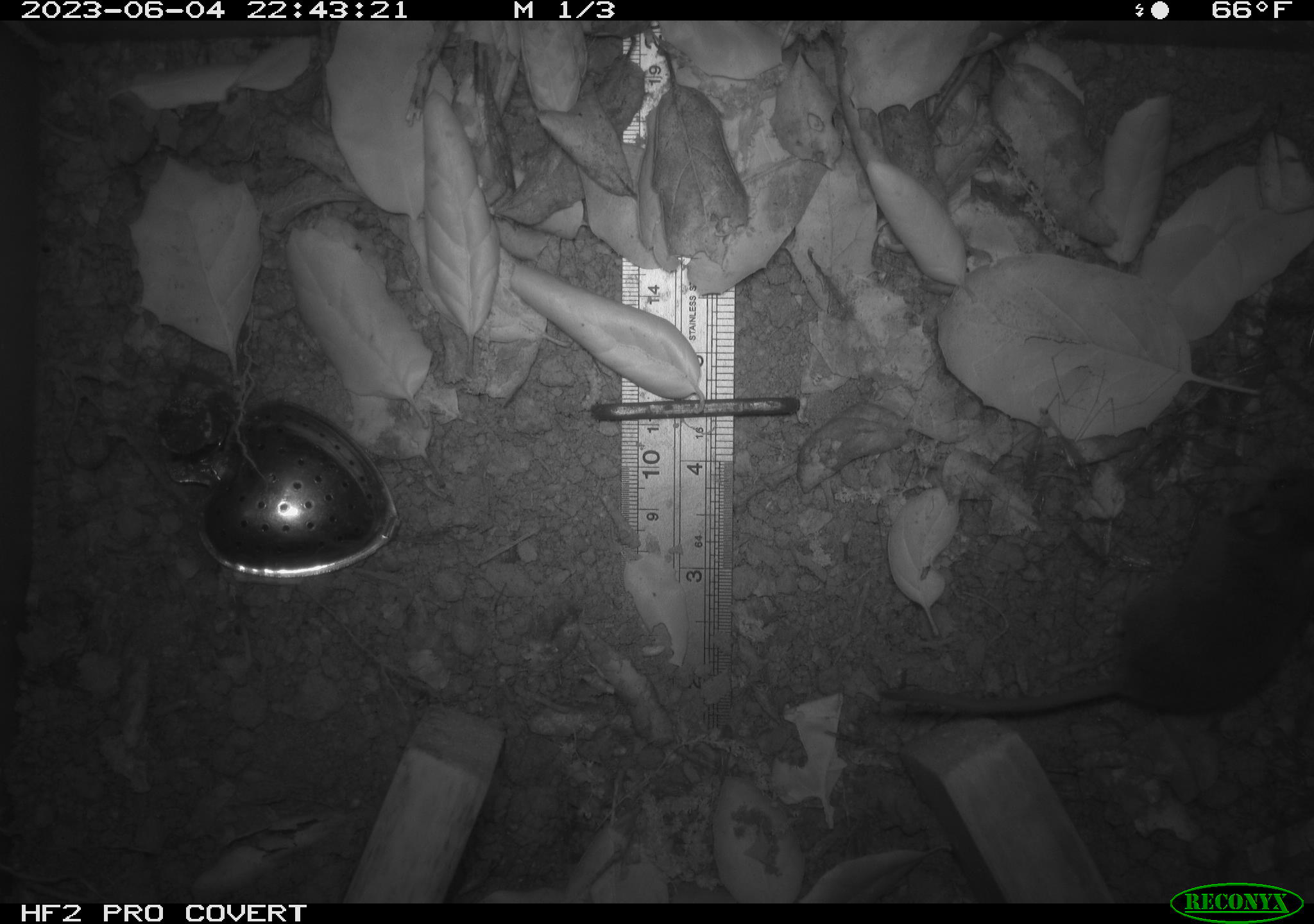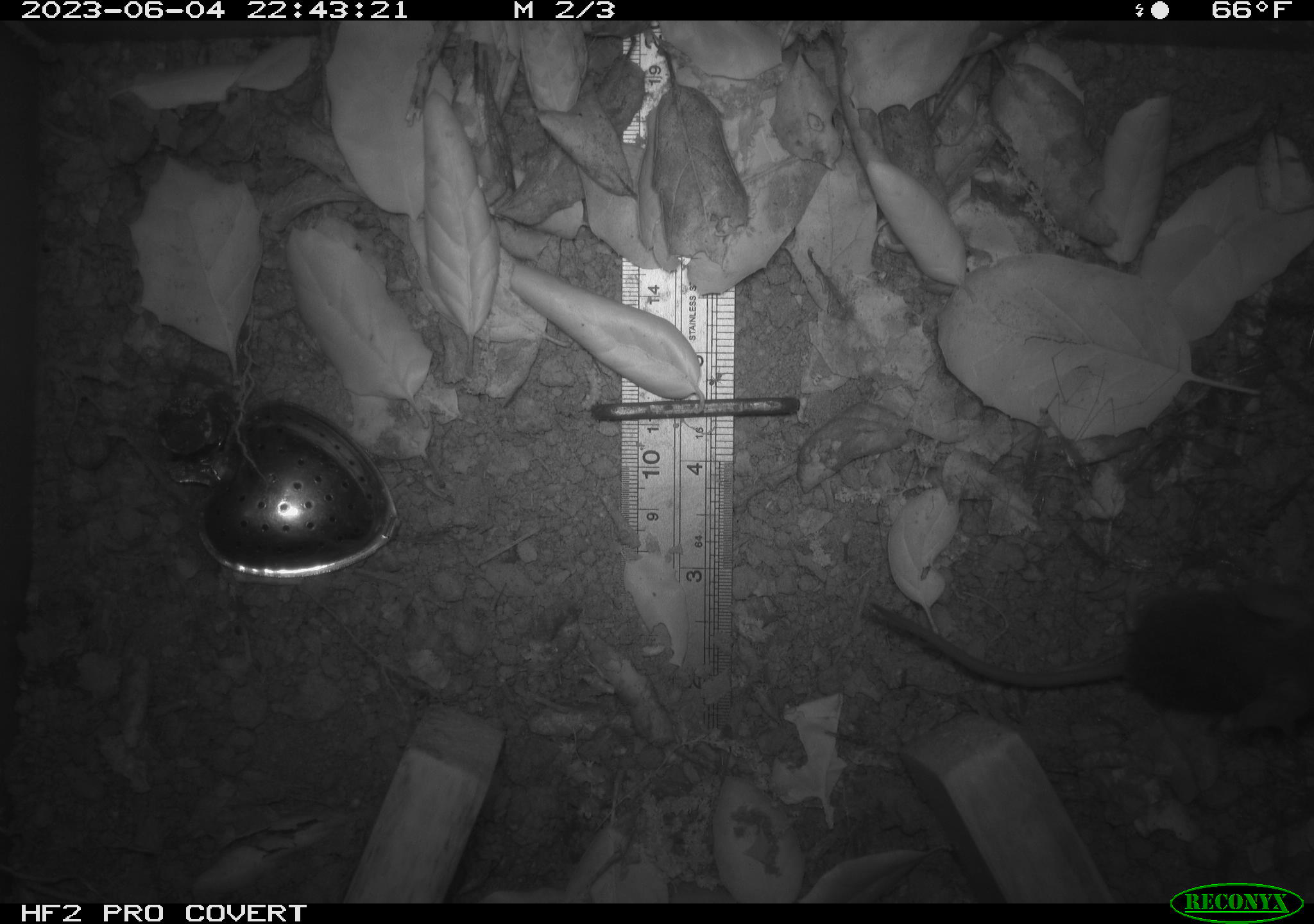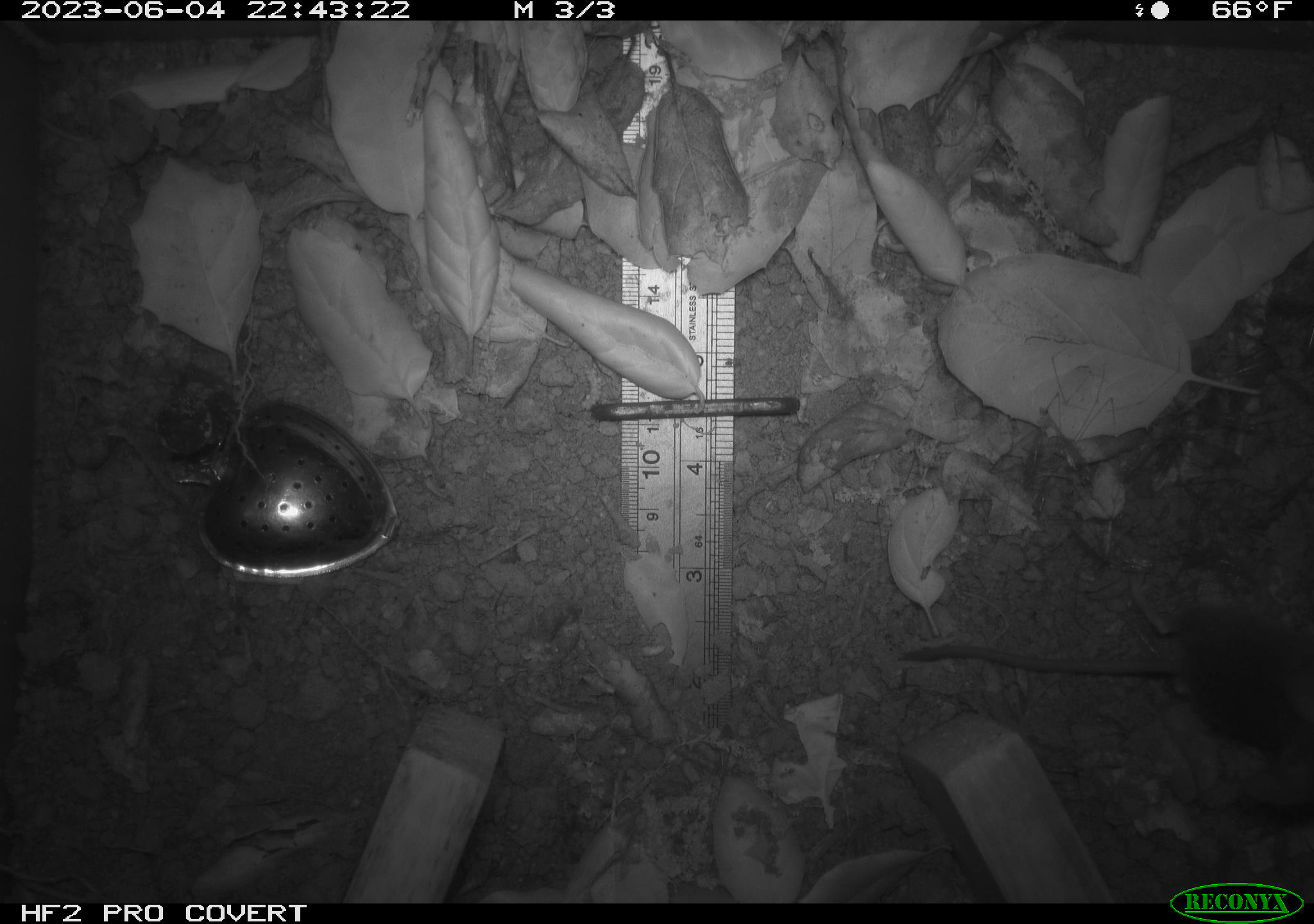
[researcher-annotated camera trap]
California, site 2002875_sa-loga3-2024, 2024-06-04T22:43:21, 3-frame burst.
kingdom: Animalia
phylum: Chordata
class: Mammalia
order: Rodentia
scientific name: Rodentia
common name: rodent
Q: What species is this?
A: Rodent (Rodentia).